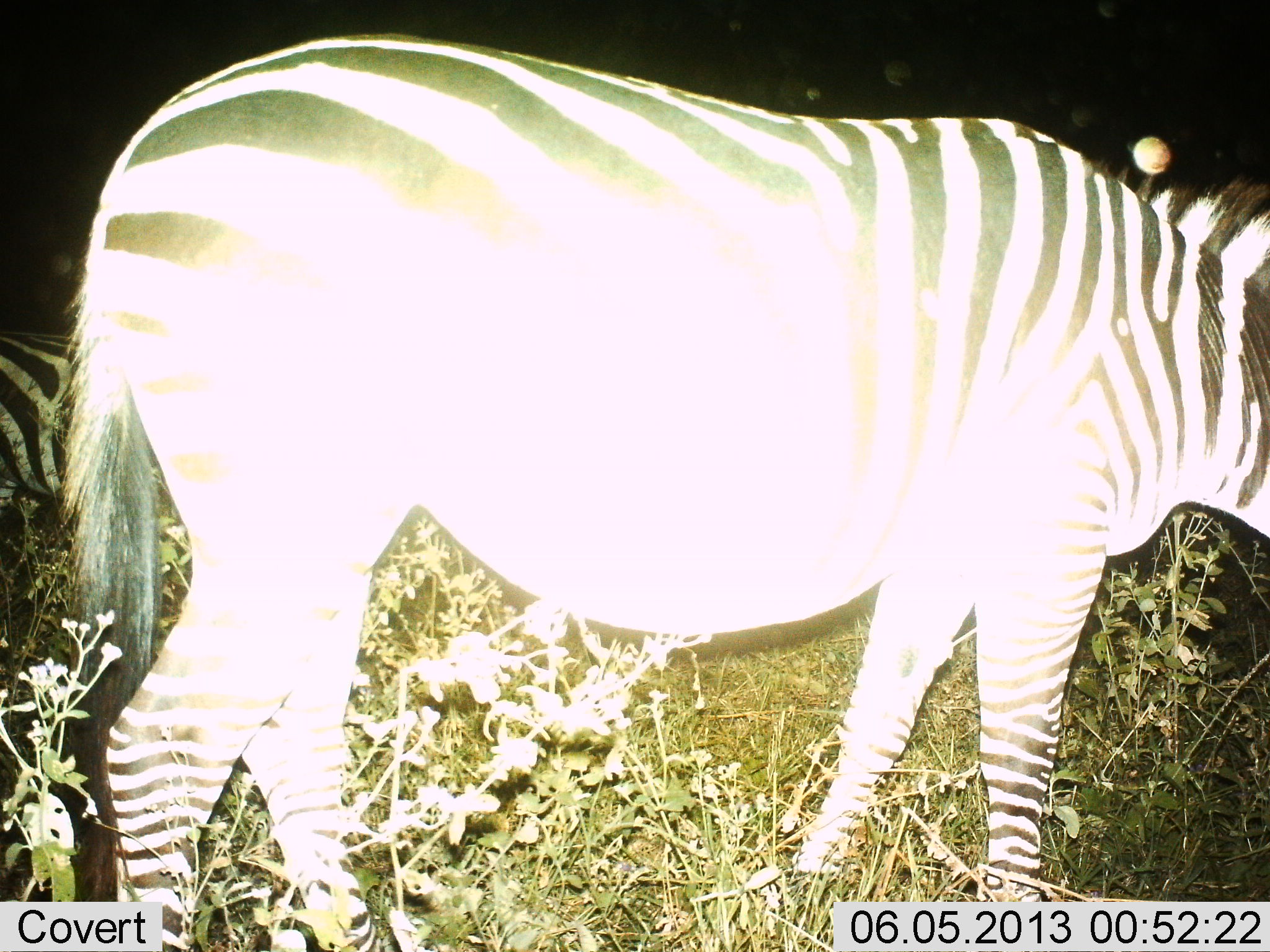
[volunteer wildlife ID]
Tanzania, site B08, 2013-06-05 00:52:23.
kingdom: Animalia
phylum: Chordata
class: Mammalia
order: Perissodactyla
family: Equidae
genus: Equus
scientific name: Equus quagga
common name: plains zebra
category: zebra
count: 2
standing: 70%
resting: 0%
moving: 10%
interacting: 0%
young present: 0%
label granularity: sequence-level